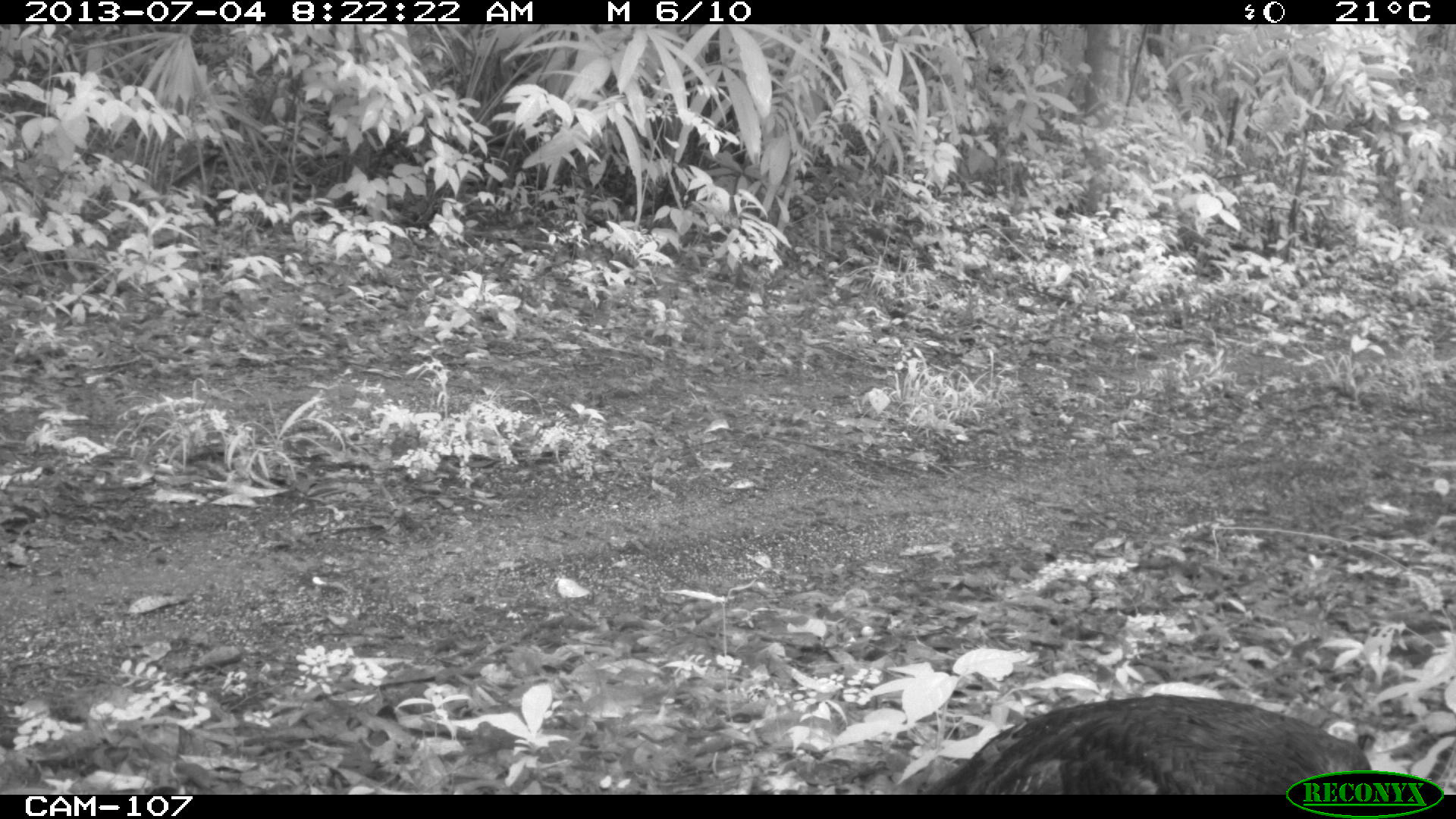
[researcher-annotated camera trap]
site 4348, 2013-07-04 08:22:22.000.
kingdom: Animalia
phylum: Chordata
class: Aves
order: Galliformes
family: Phasianidae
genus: Meleagris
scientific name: Meleagris ocellata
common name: ocellated turkey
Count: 1.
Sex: female.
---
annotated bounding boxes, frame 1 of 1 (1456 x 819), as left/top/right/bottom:
meleagris ocellata: 921/691/1379/794